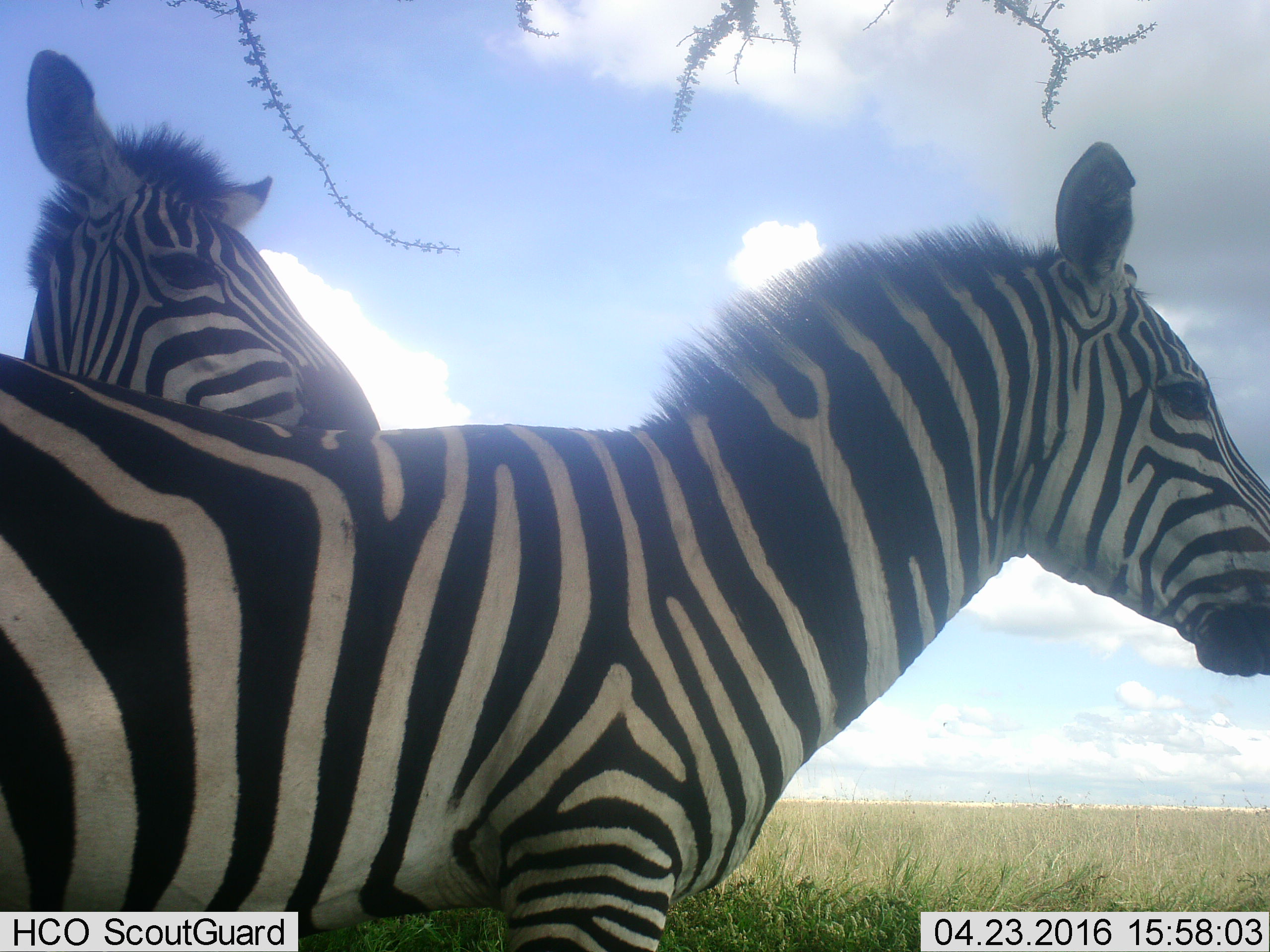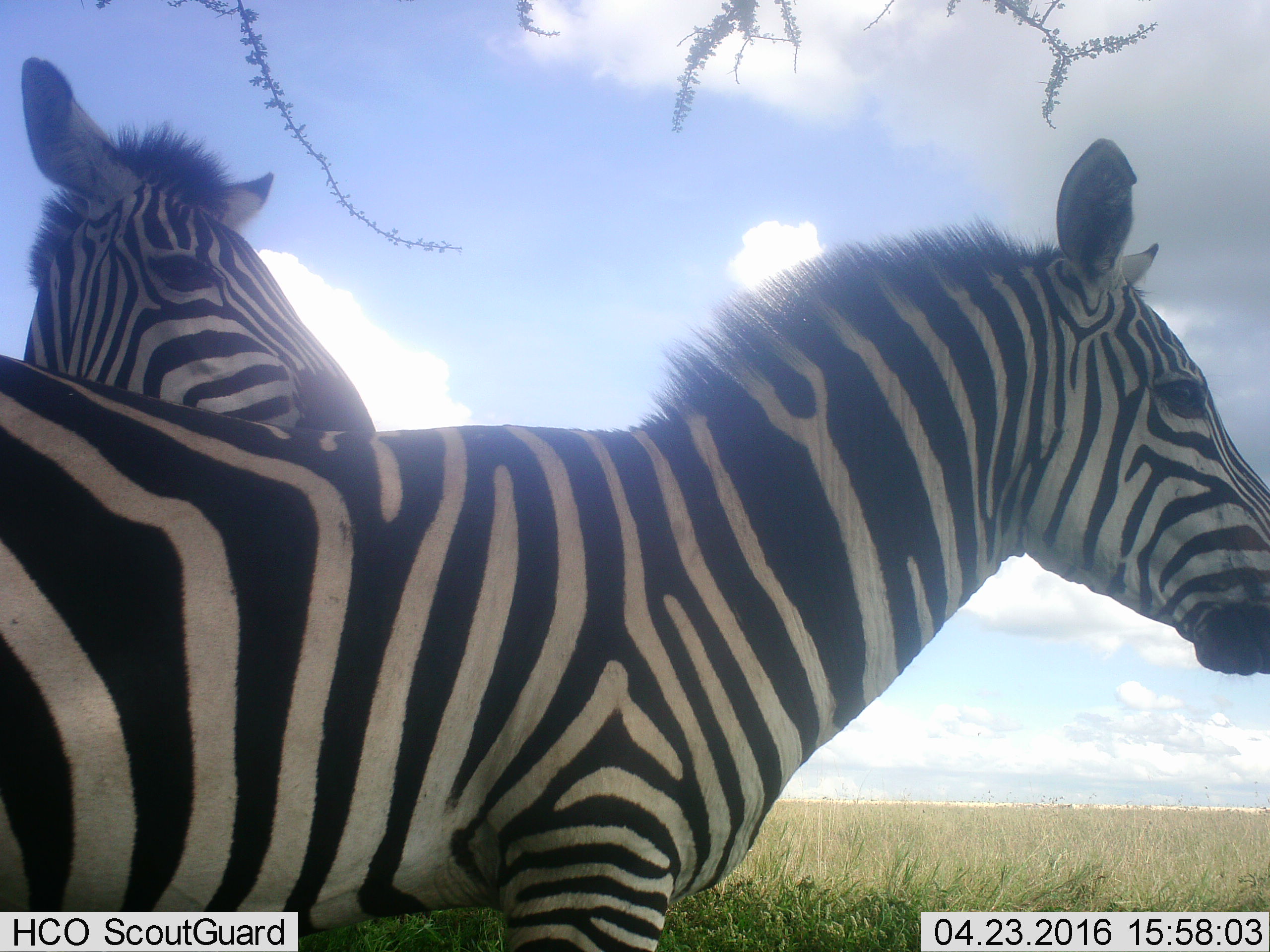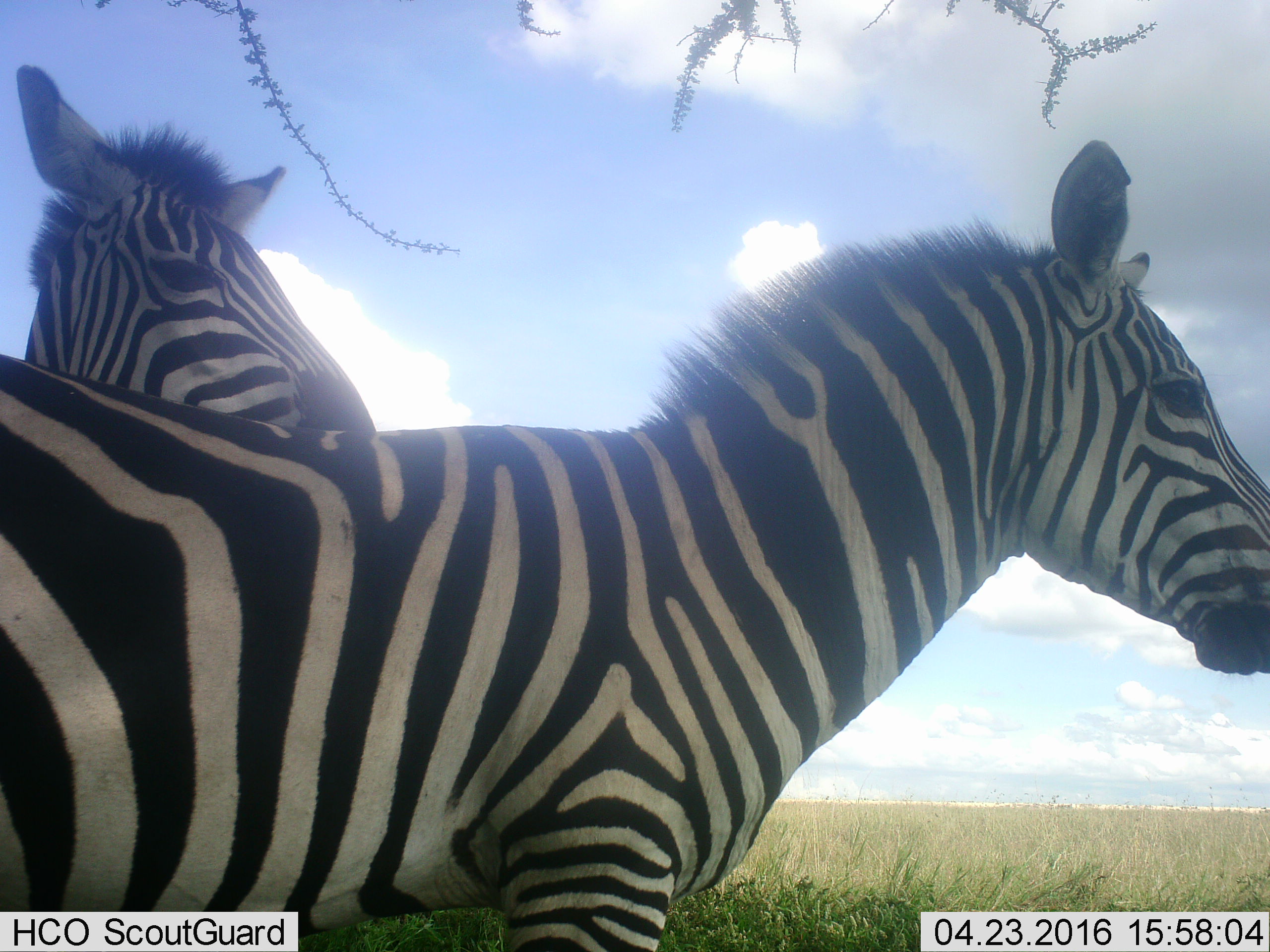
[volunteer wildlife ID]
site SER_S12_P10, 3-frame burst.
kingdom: Animalia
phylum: Chordata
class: Mammalia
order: Perissodactyla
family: Equidae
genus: Equus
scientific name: Equus quagga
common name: plains zebra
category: zebraplains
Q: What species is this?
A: Zebraplains (plains zebra) (Equus quagga).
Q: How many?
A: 2.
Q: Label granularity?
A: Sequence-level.